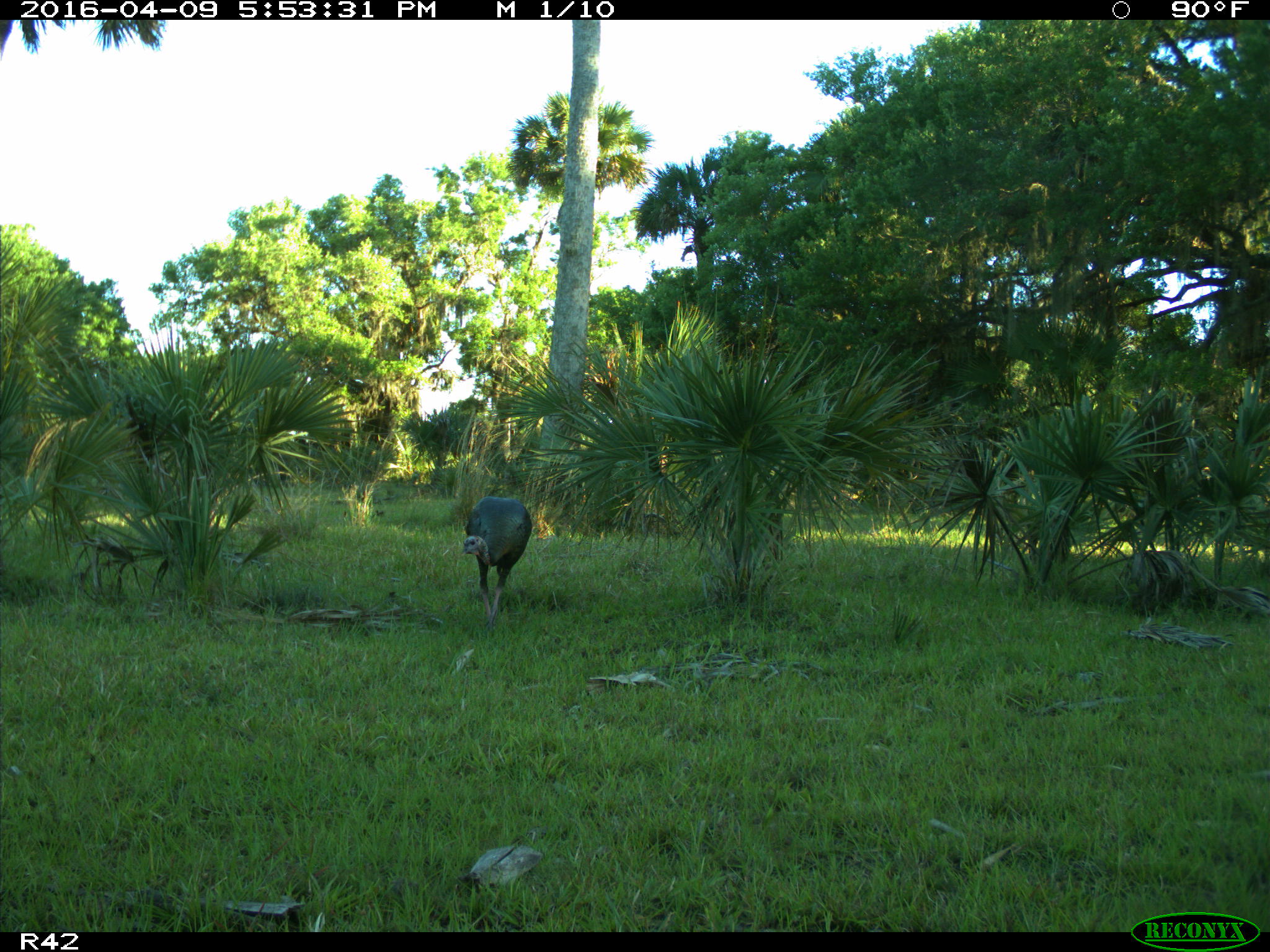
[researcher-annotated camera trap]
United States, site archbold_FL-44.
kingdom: Animalia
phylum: Chordata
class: Aves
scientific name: Aves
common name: birds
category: unidentified bird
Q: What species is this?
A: Unidentified bird (birds) (Aves).